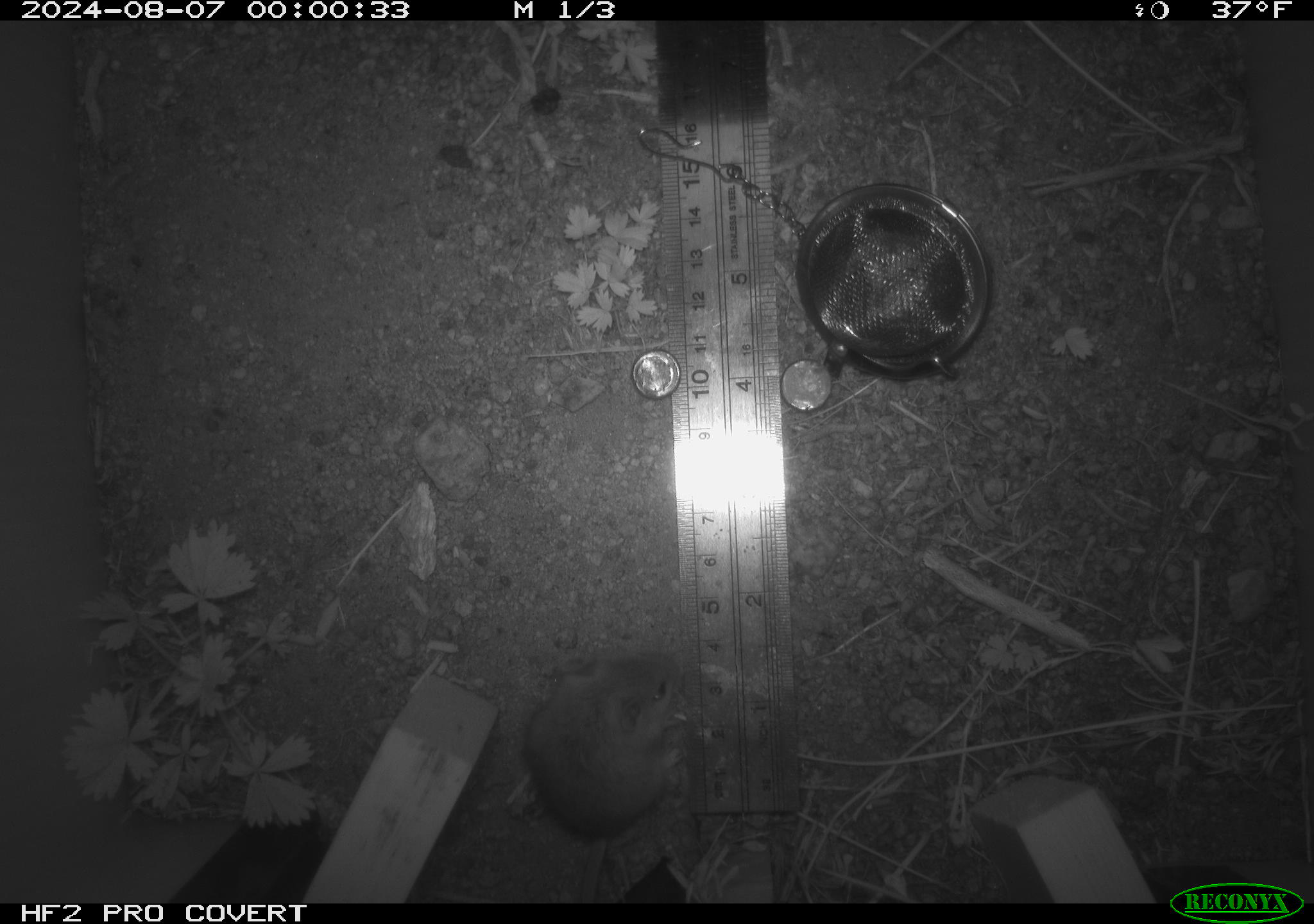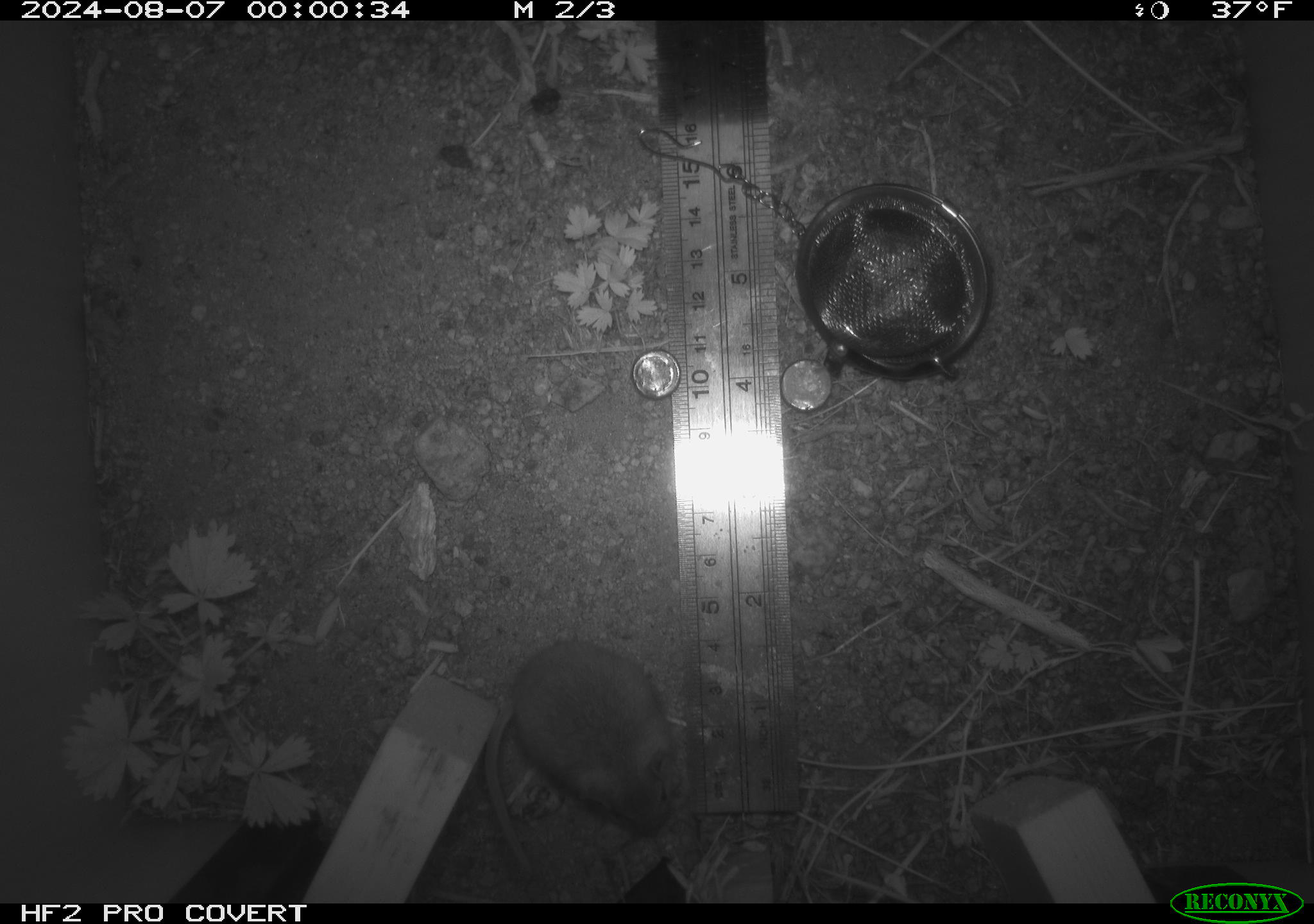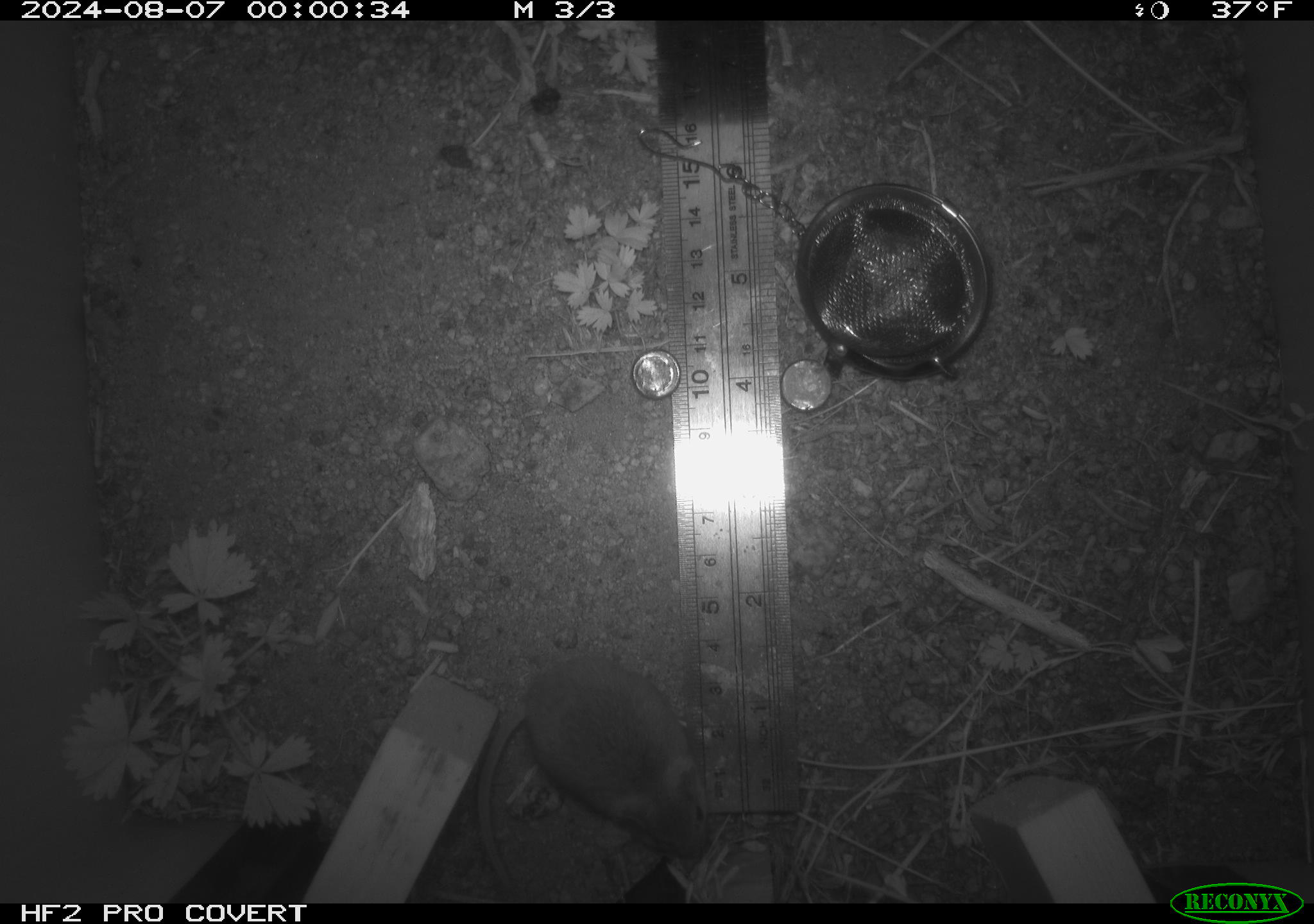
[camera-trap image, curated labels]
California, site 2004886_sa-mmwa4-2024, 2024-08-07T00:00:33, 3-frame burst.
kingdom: Animalia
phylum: Chordata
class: Mammalia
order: Rodentia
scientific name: Rodentia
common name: mouse species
Mouse species (Rodentia).